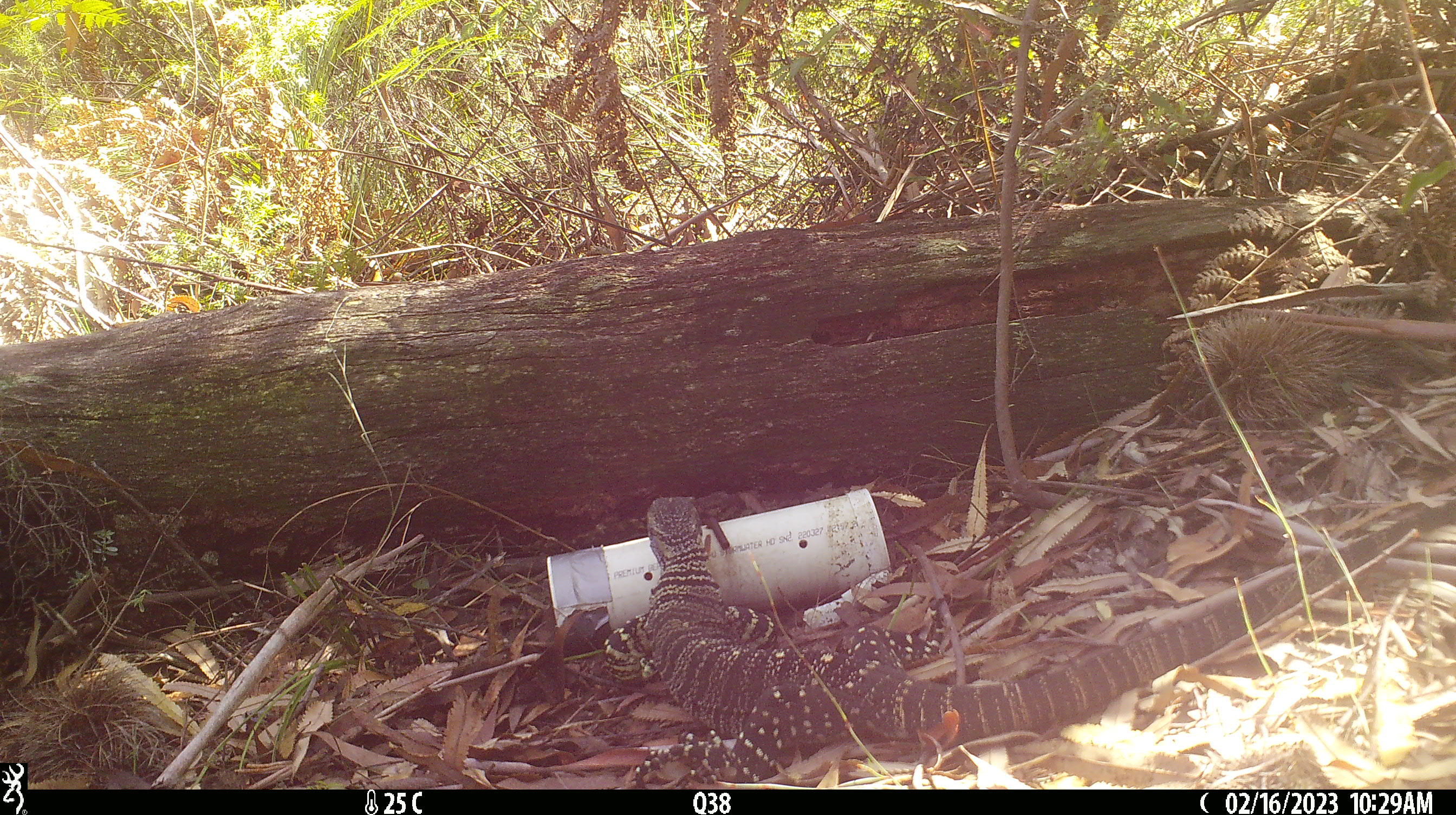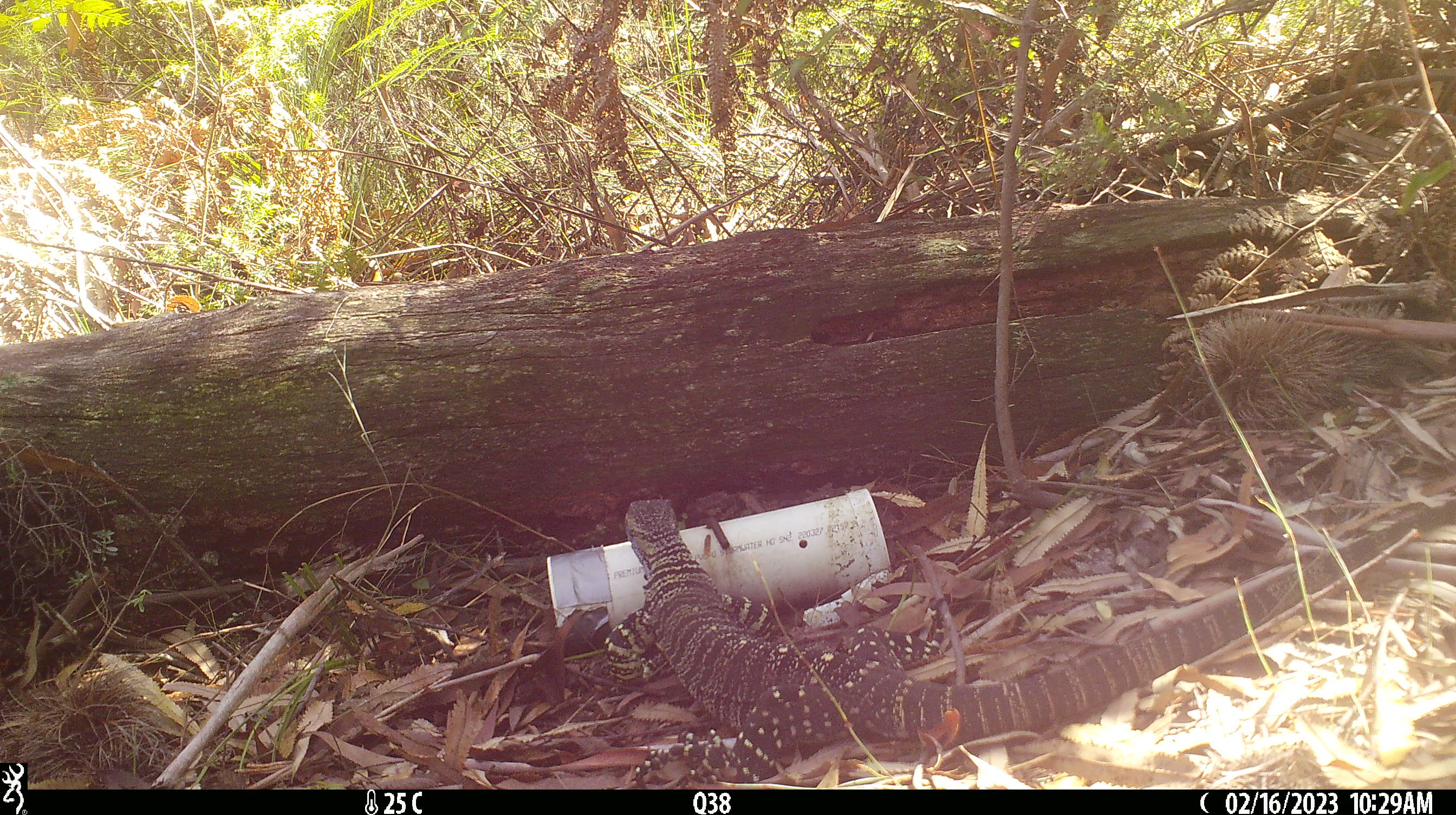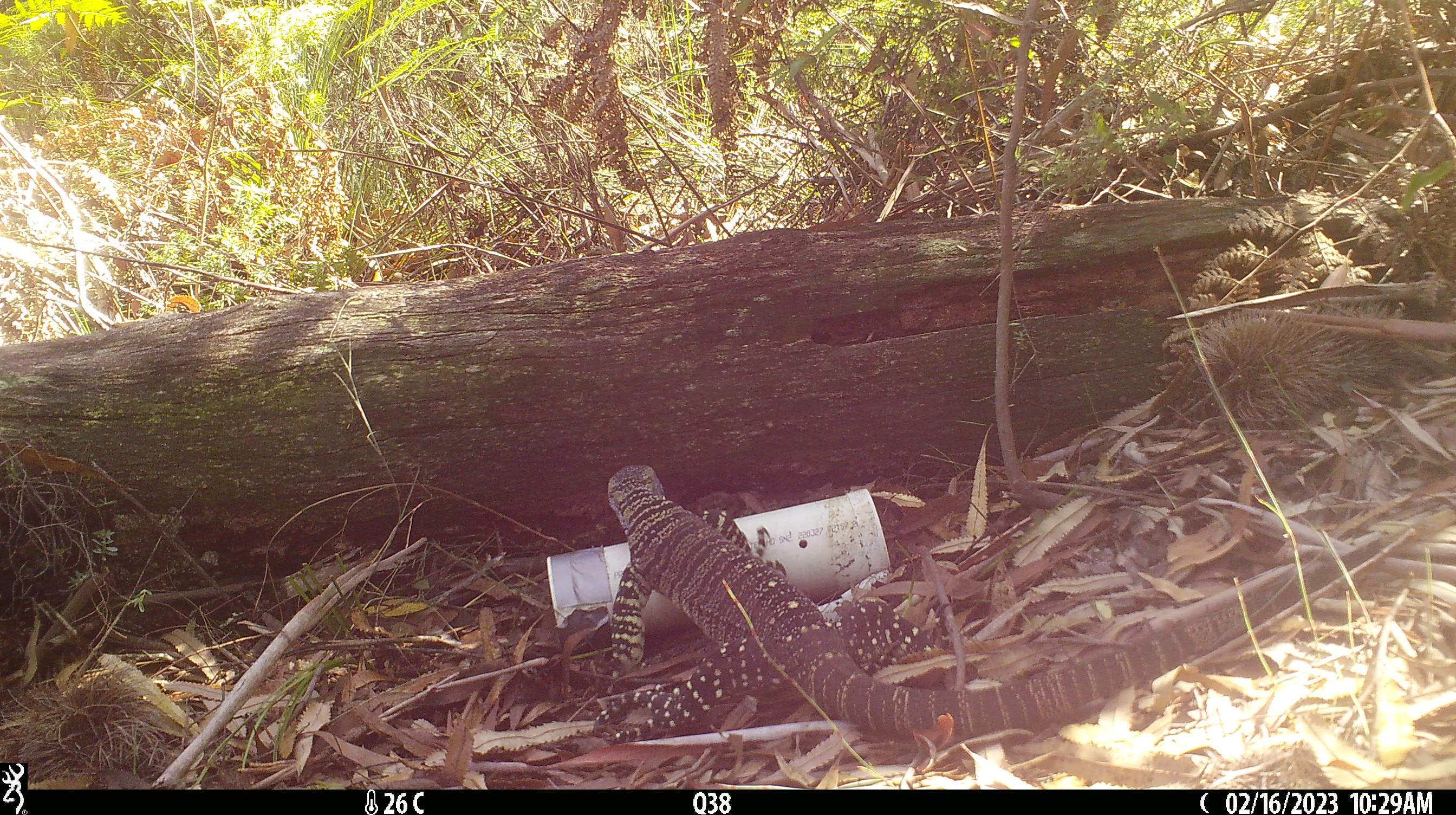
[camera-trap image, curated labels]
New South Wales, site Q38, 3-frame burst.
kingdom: Animalia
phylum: Chordata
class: Reptilia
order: Squamata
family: Varanidae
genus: Varanus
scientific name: Varanus varius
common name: lace monitor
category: goanna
Goanna (lace monitor) (Varanus varius).